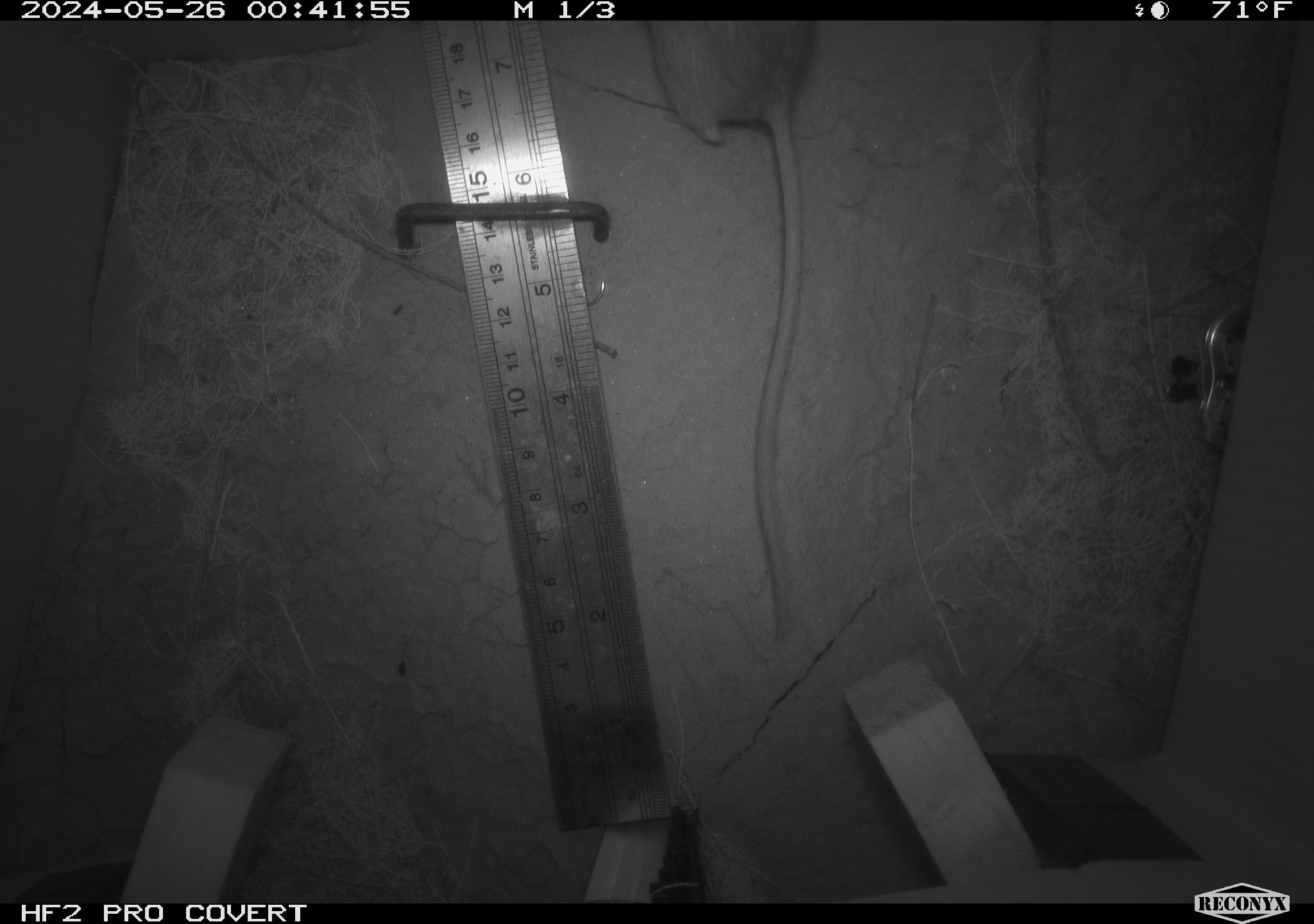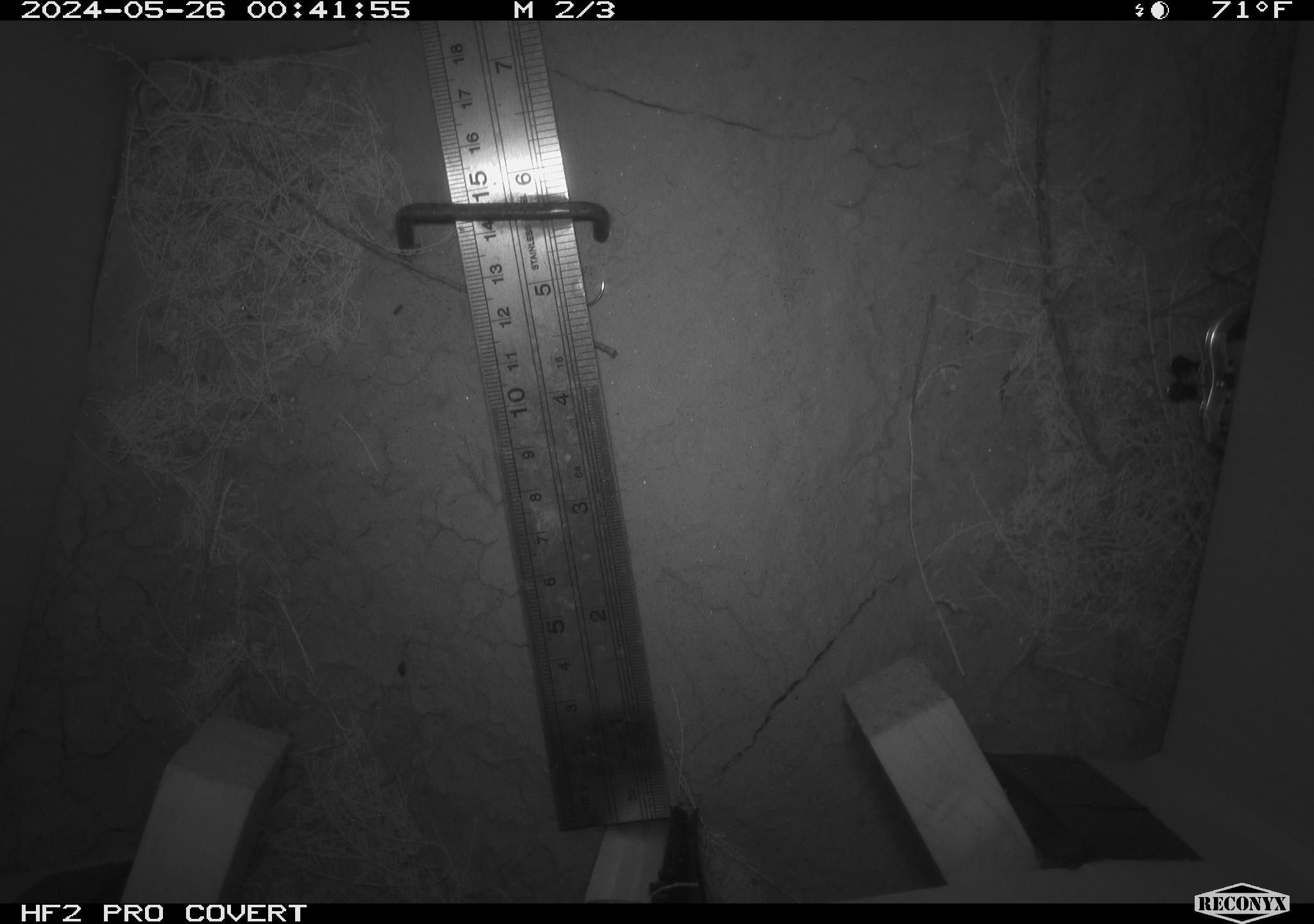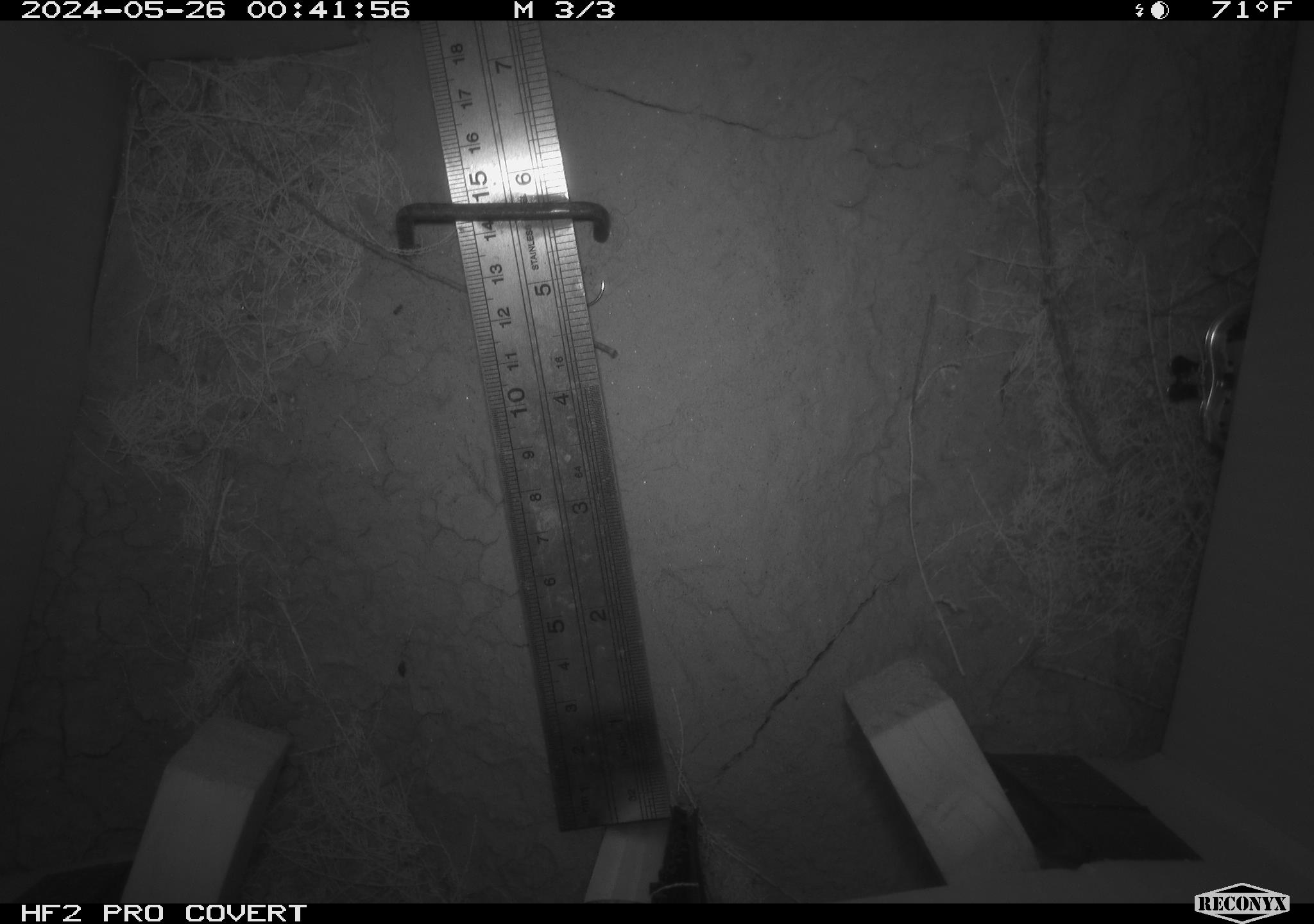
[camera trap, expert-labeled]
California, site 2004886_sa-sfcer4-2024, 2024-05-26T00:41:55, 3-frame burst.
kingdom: Animalia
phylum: Chordata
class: Mammalia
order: Rodentia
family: Heteromyidae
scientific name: Heteromyidae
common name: kangaroo rats and pocket mice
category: heteromyidae family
Heteromyidae family (kangaroo rats and pocket mice) (Heteromyidae).